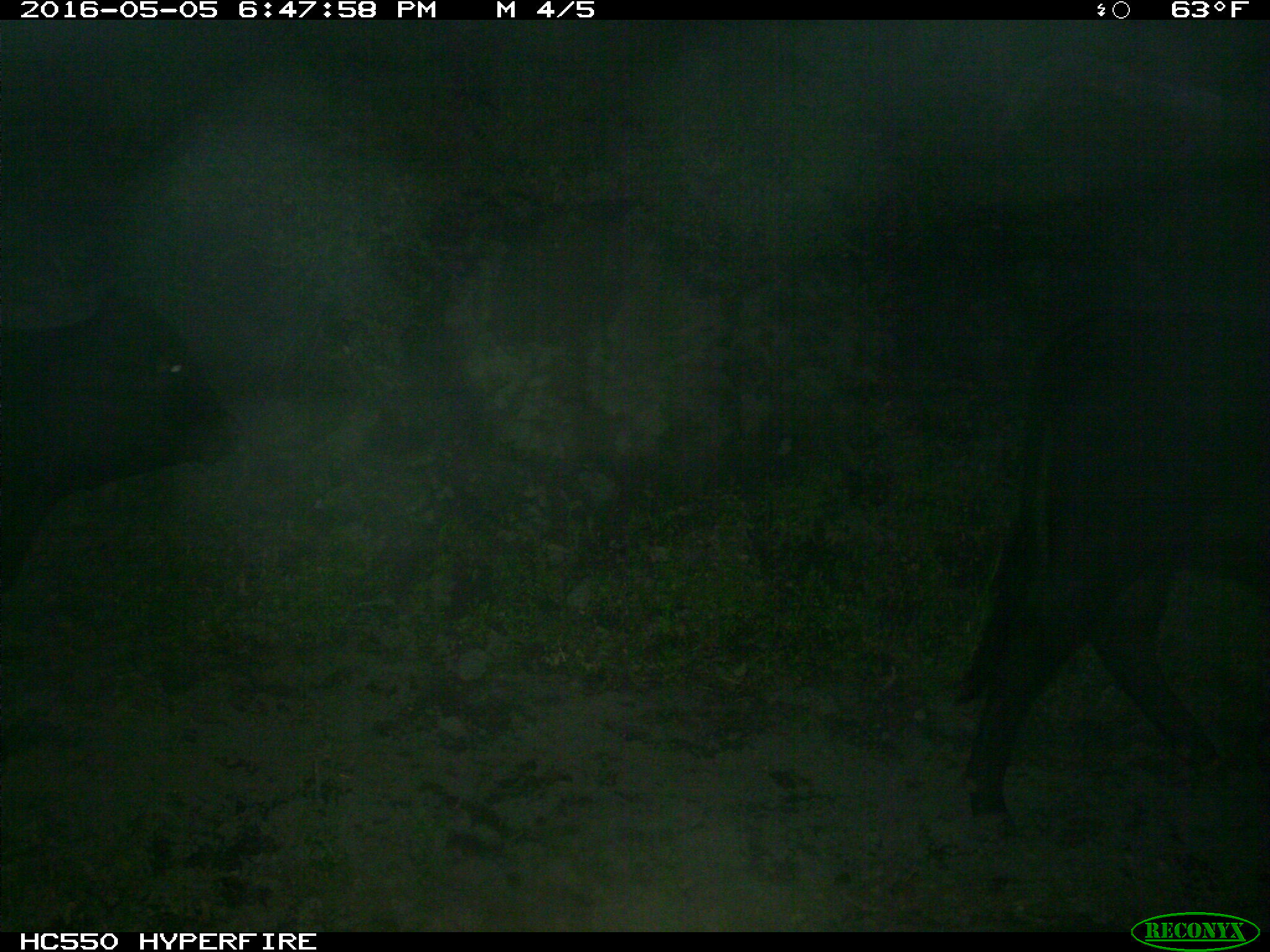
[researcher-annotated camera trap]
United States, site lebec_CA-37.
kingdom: Animalia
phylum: Chordata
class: Mammalia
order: Artiodactyla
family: Bovidae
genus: Bos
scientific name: Bos taurus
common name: domestic cow